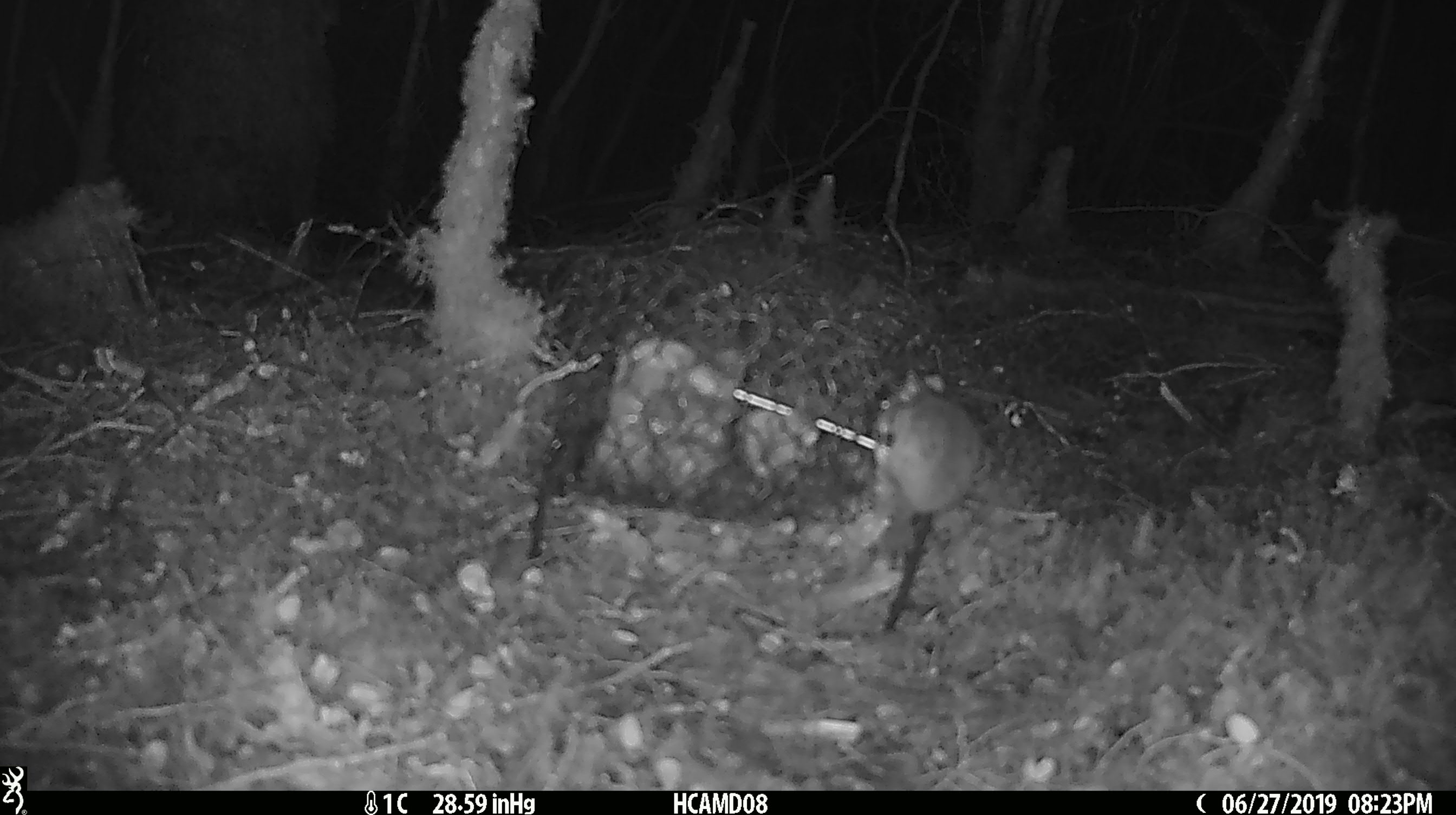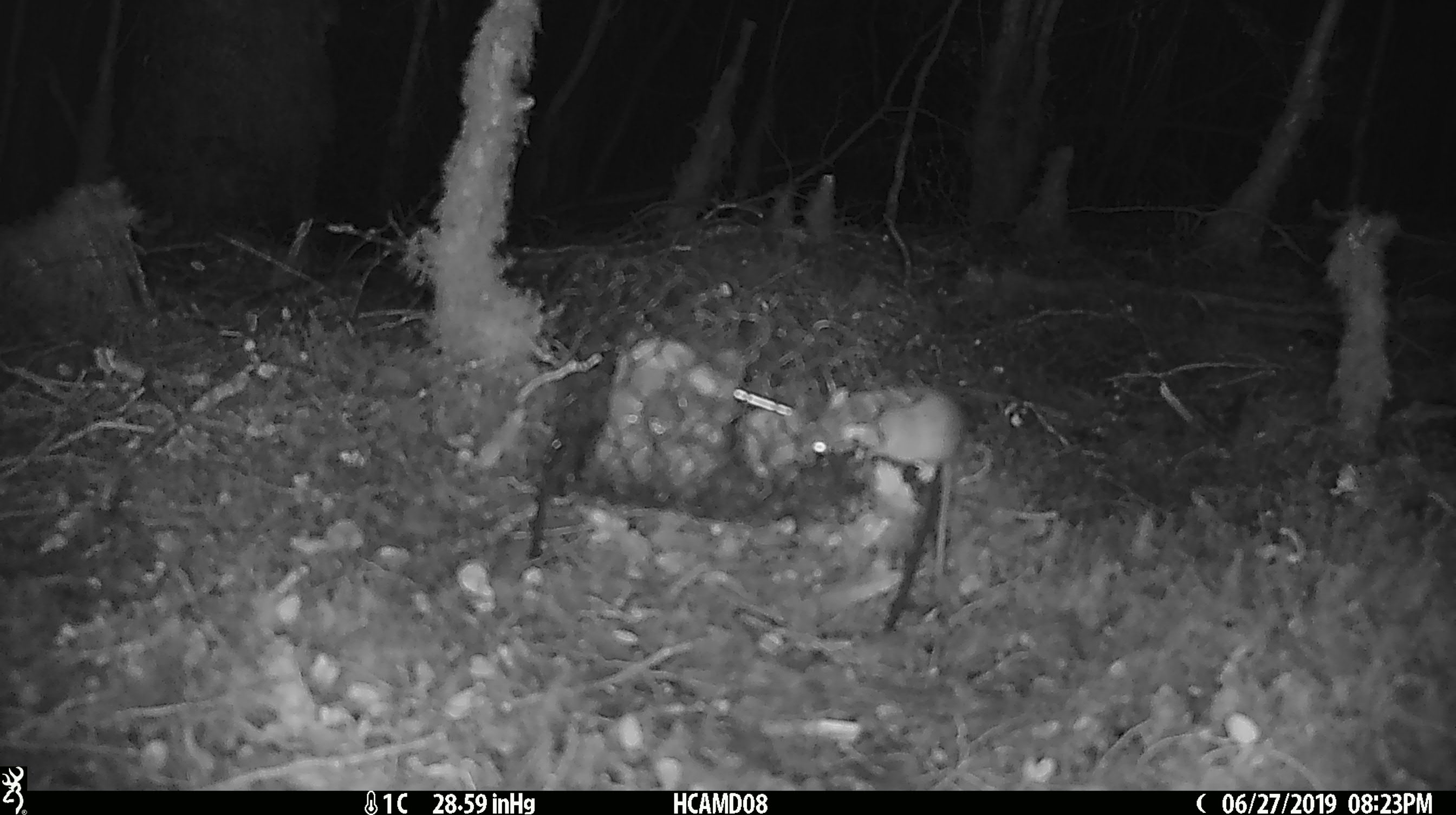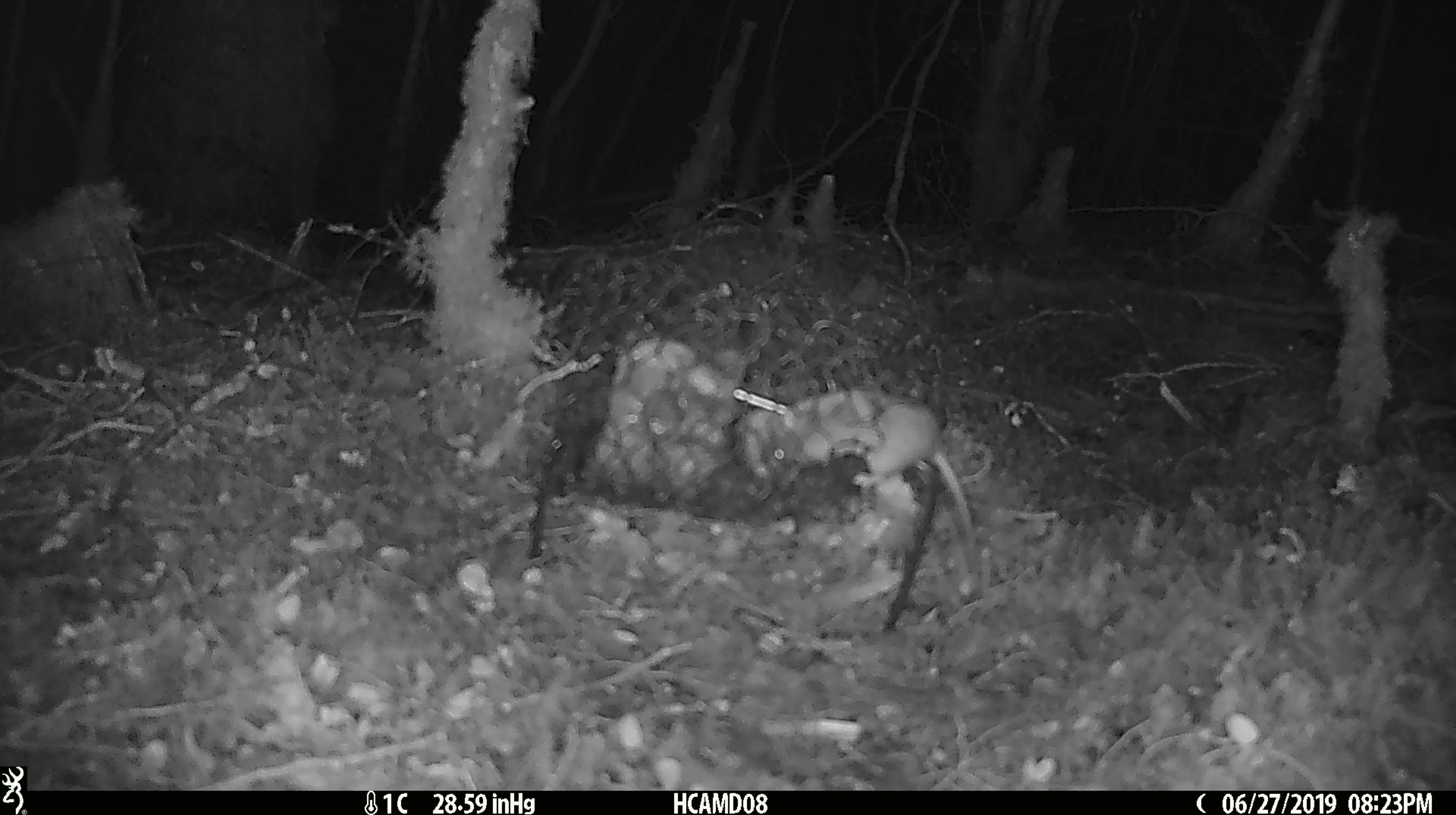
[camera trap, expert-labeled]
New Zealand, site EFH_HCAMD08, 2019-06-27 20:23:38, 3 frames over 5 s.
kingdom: Animalia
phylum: Chordata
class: Mammalia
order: Rodentia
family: Muridae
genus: Mus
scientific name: Mus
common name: mouse